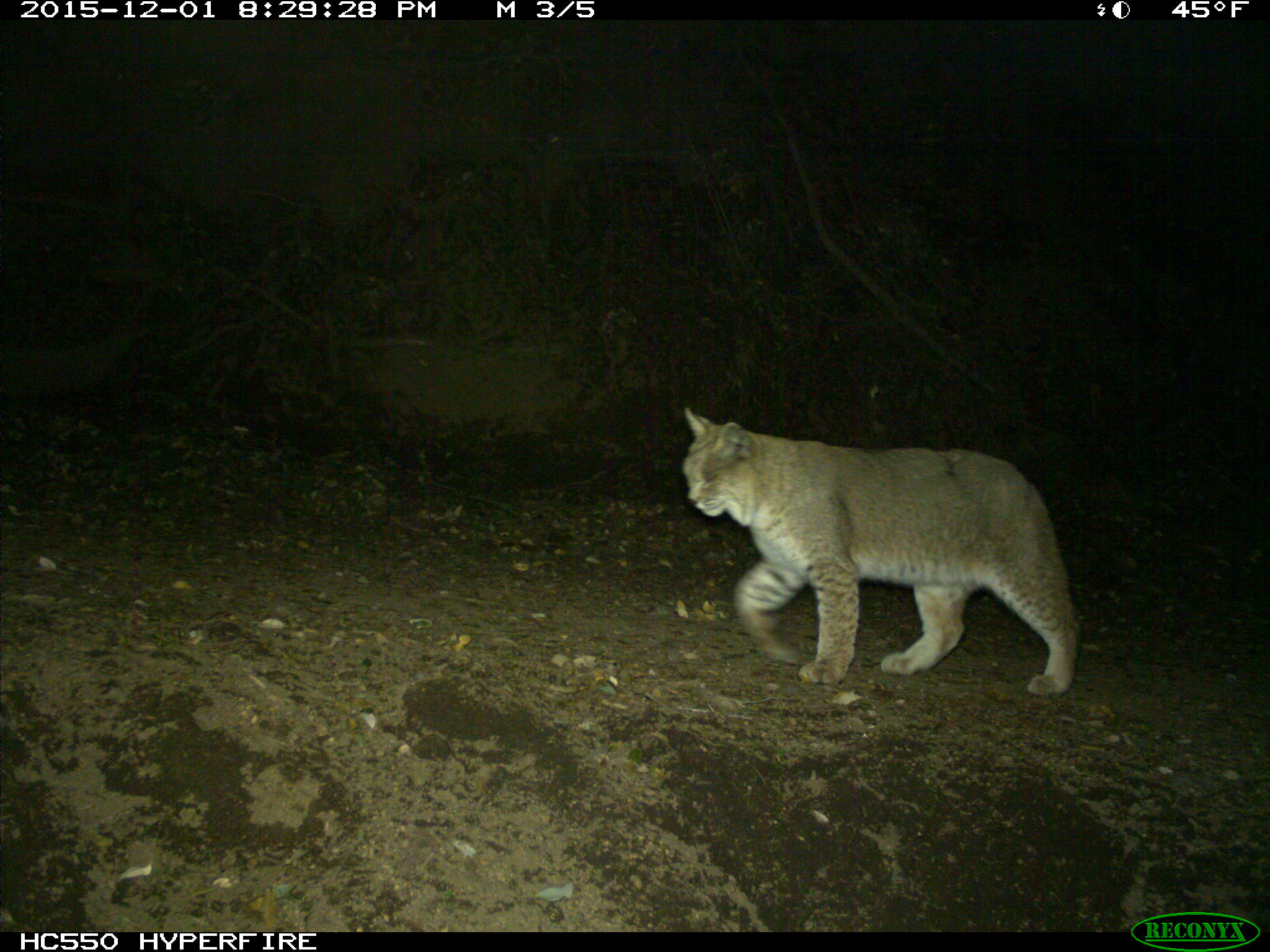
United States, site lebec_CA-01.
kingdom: Animalia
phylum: Chordata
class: Mammalia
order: Carnivora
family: Felidae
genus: Lynx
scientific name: Lynx rufus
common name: bobcat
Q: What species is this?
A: Lynx rufus (bobcat).